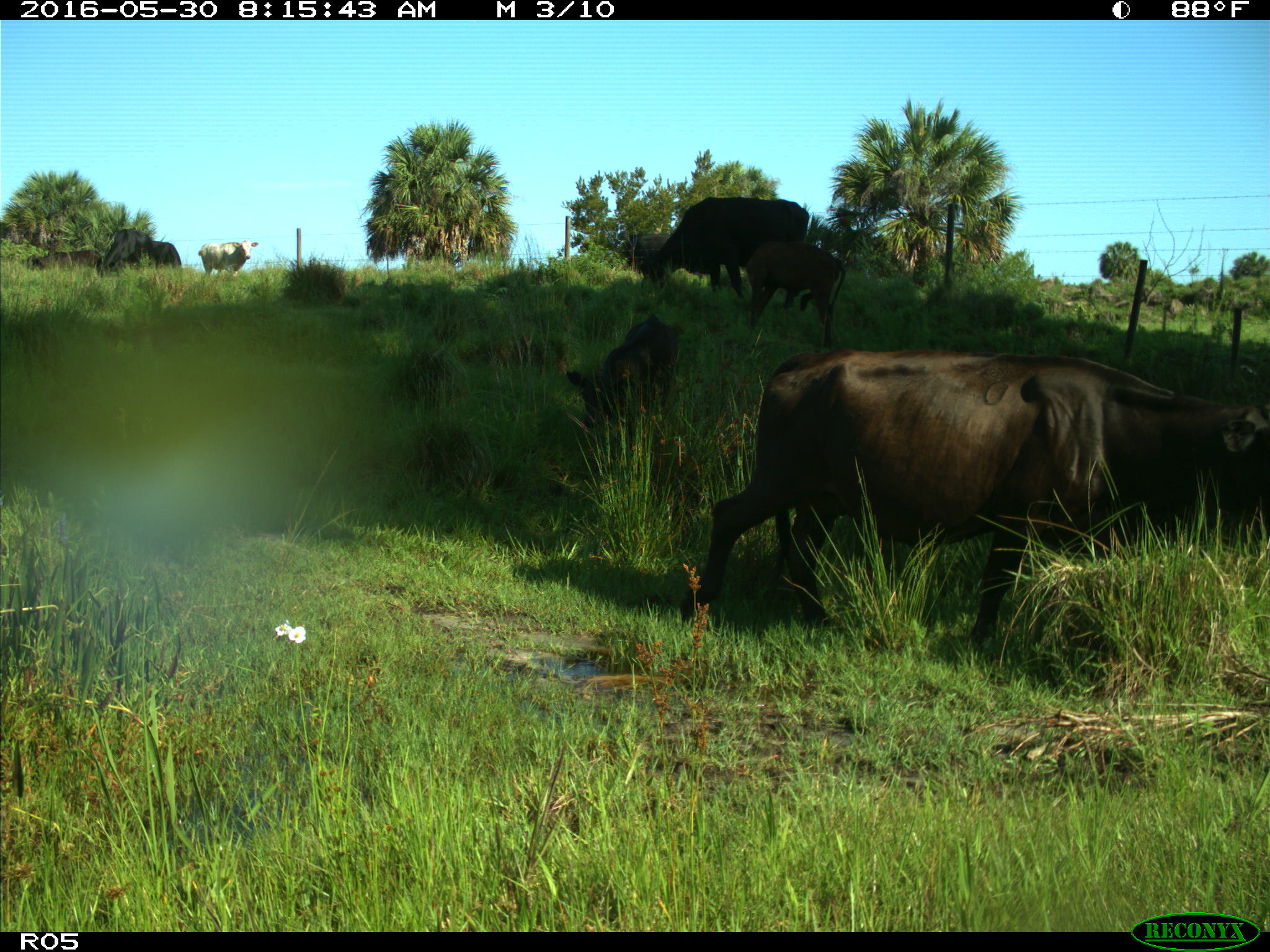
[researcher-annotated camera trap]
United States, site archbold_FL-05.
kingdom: Animalia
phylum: Chordata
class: Mammalia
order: Artiodactyla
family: Bovidae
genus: Bos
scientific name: Bos taurus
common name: domestic cow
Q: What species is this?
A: Bos taurus (domestic cow).